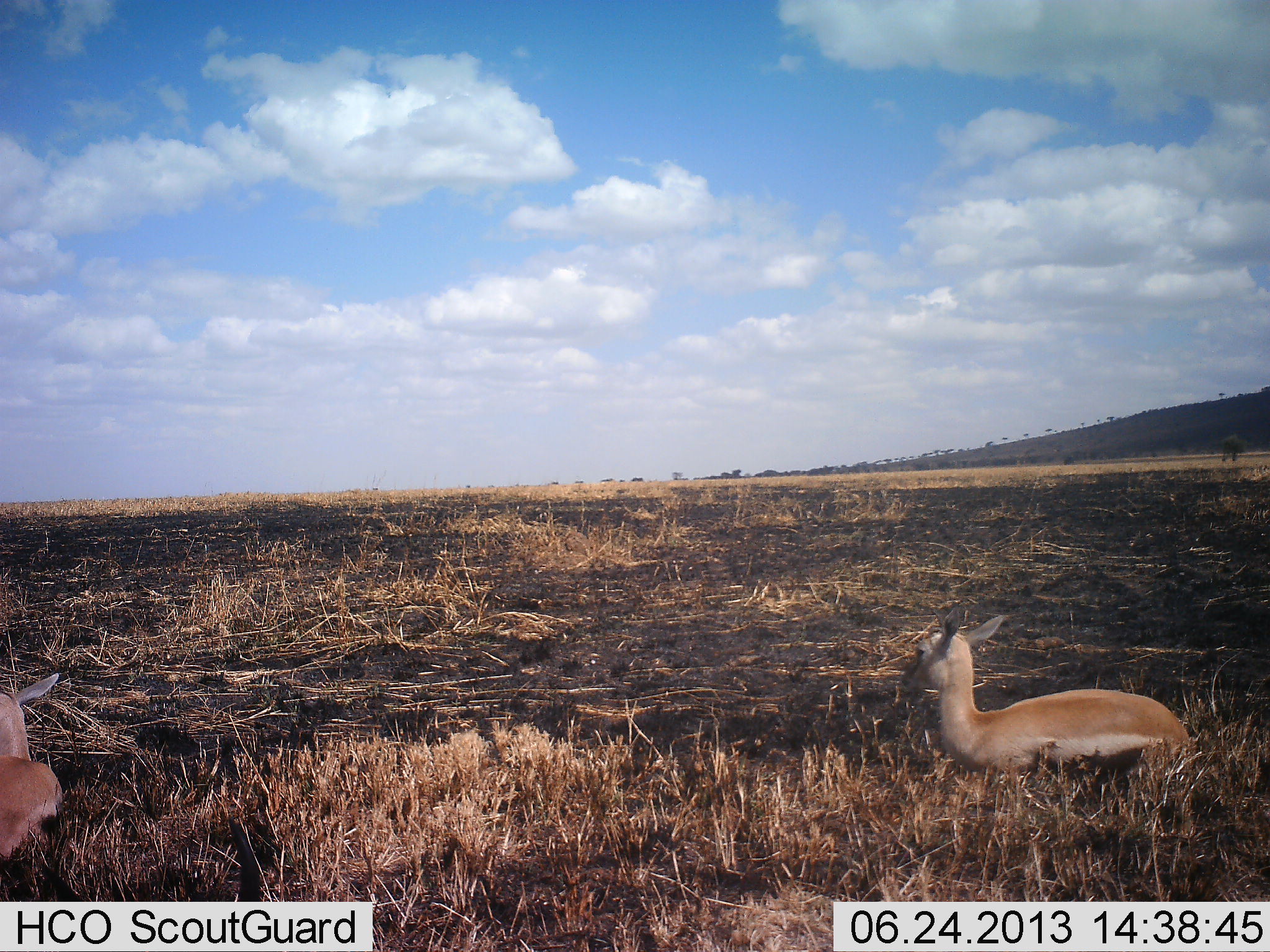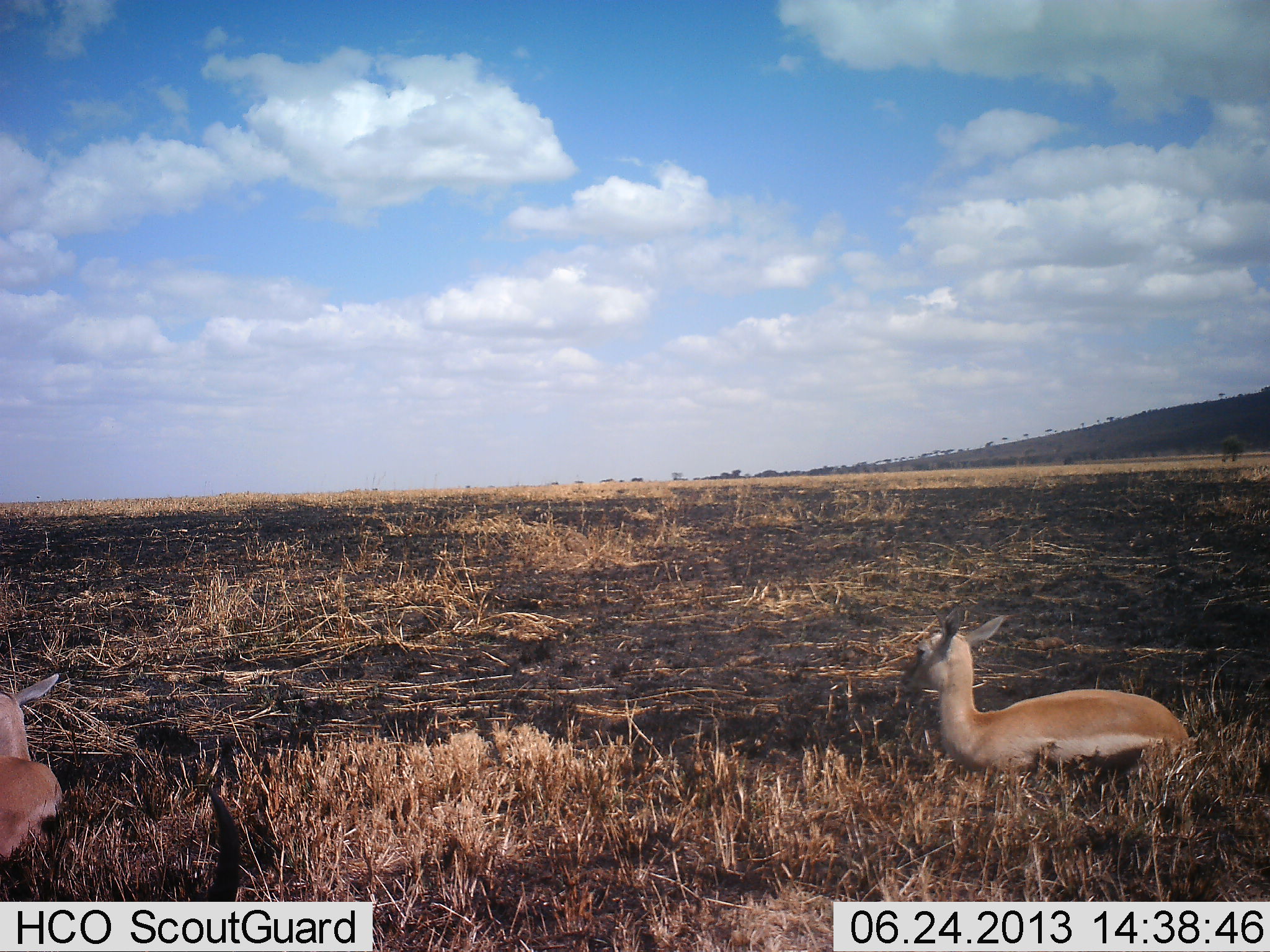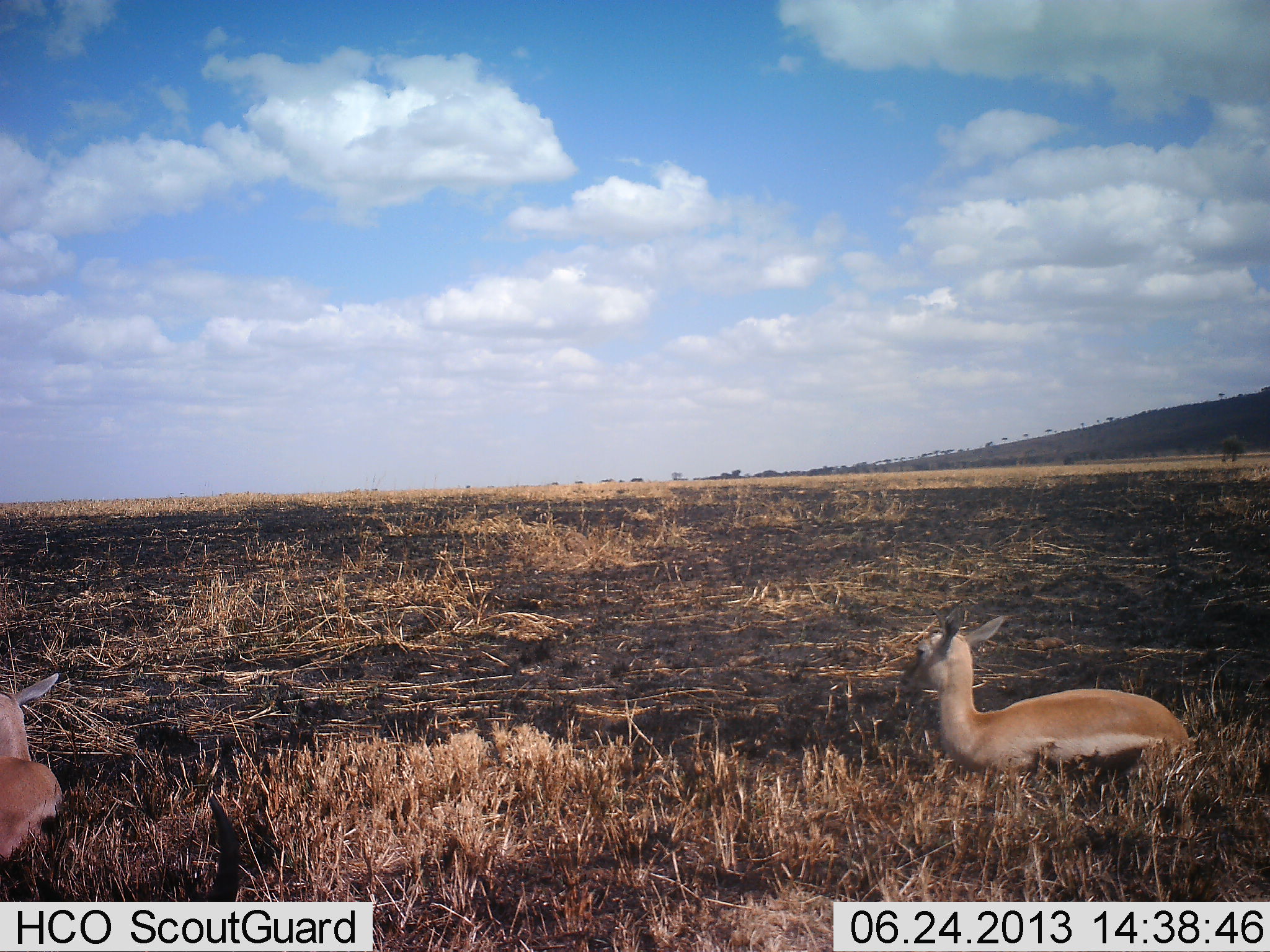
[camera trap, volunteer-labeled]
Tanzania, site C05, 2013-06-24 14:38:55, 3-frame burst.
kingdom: Animalia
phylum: Chordata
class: Mammalia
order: Artiodactyla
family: Bovidae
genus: Nanger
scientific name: Nanger granti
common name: grant's gazelle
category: gazellegrants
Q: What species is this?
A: Gazellegrants (grant's gazelle) (Nanger granti).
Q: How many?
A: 2.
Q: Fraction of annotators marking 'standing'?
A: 27%.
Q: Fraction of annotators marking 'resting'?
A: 82%.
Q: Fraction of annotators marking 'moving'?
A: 5%.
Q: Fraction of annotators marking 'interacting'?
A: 0%.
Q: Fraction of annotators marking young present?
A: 9%.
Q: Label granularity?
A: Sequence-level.